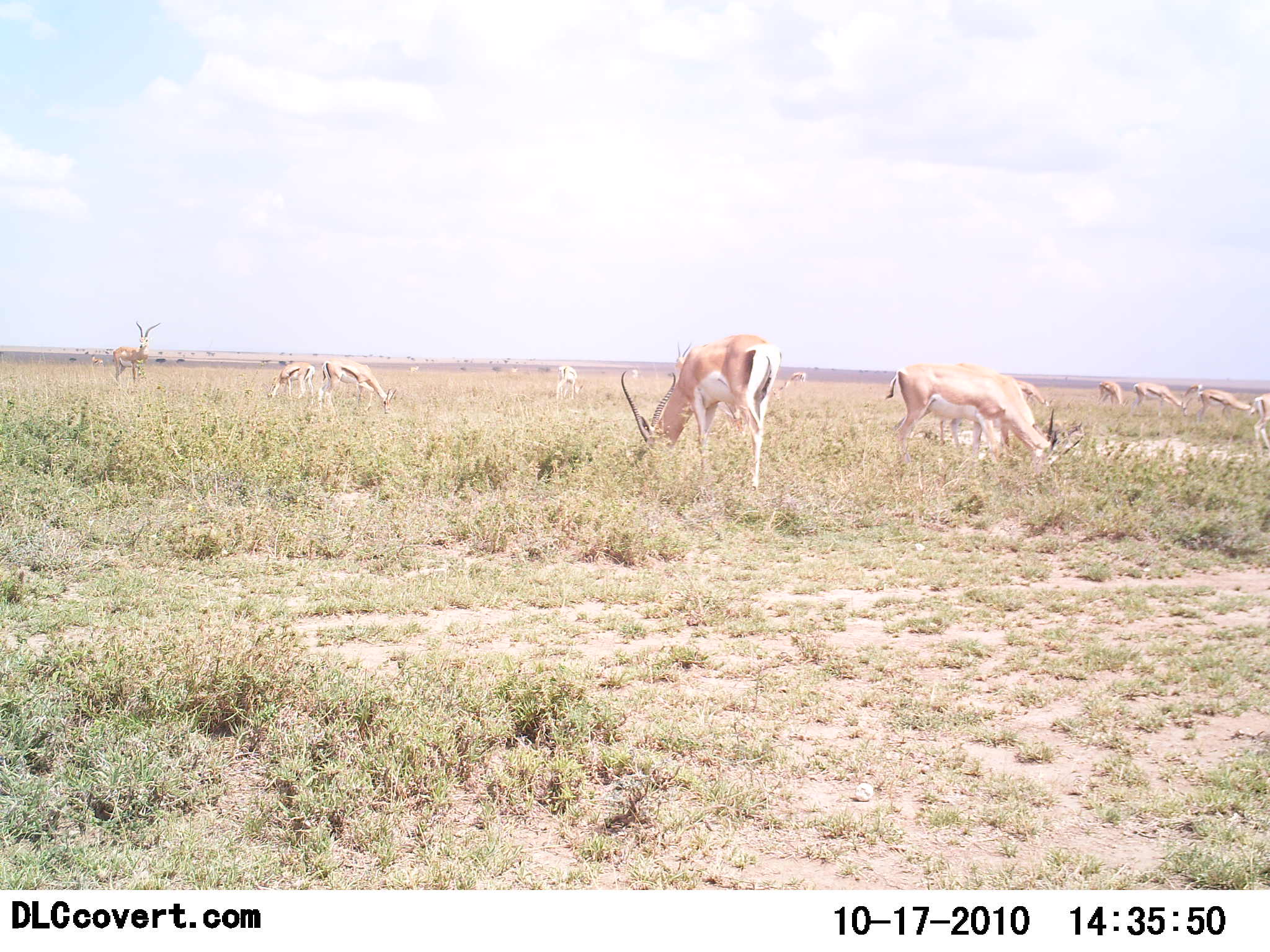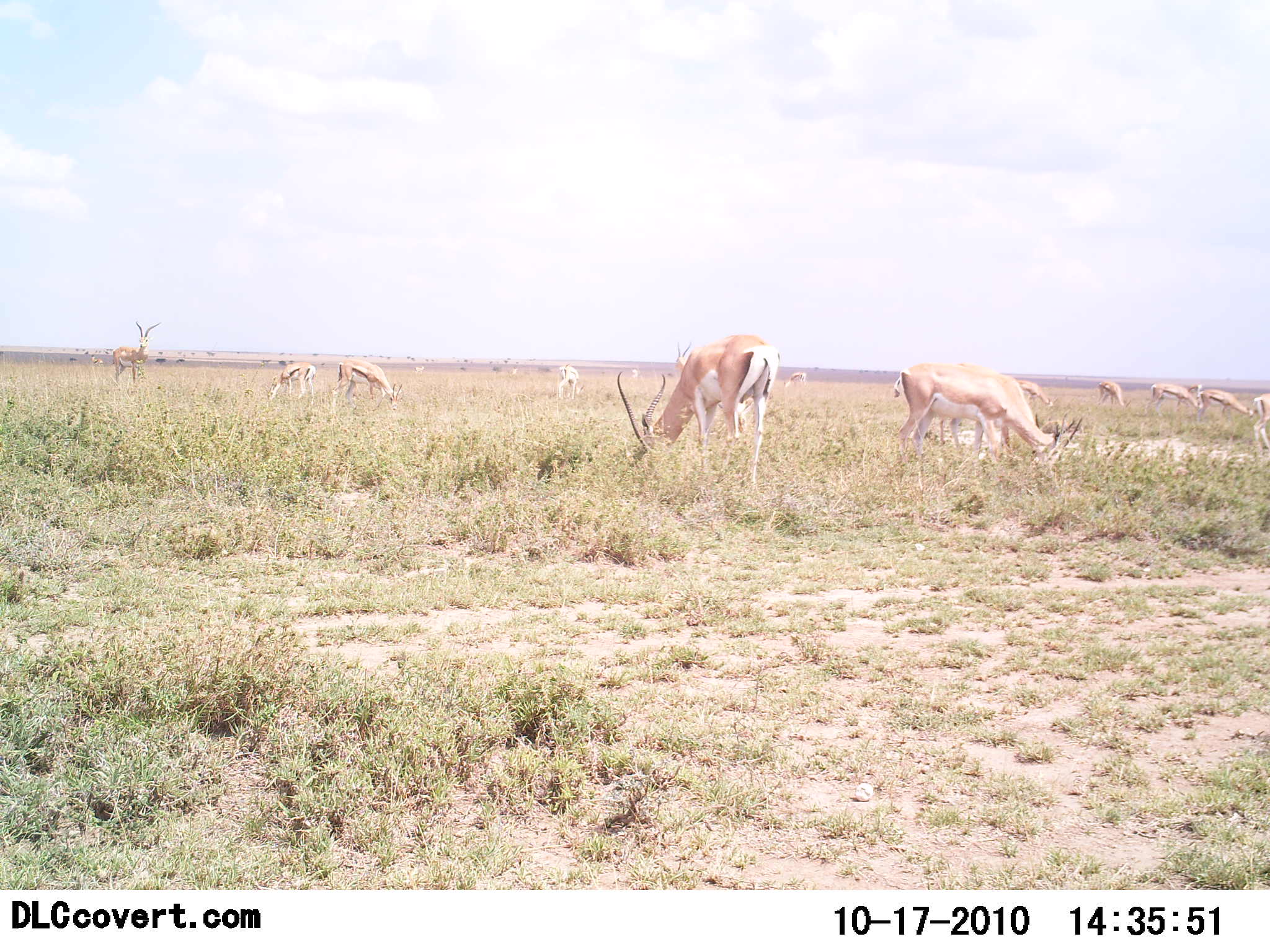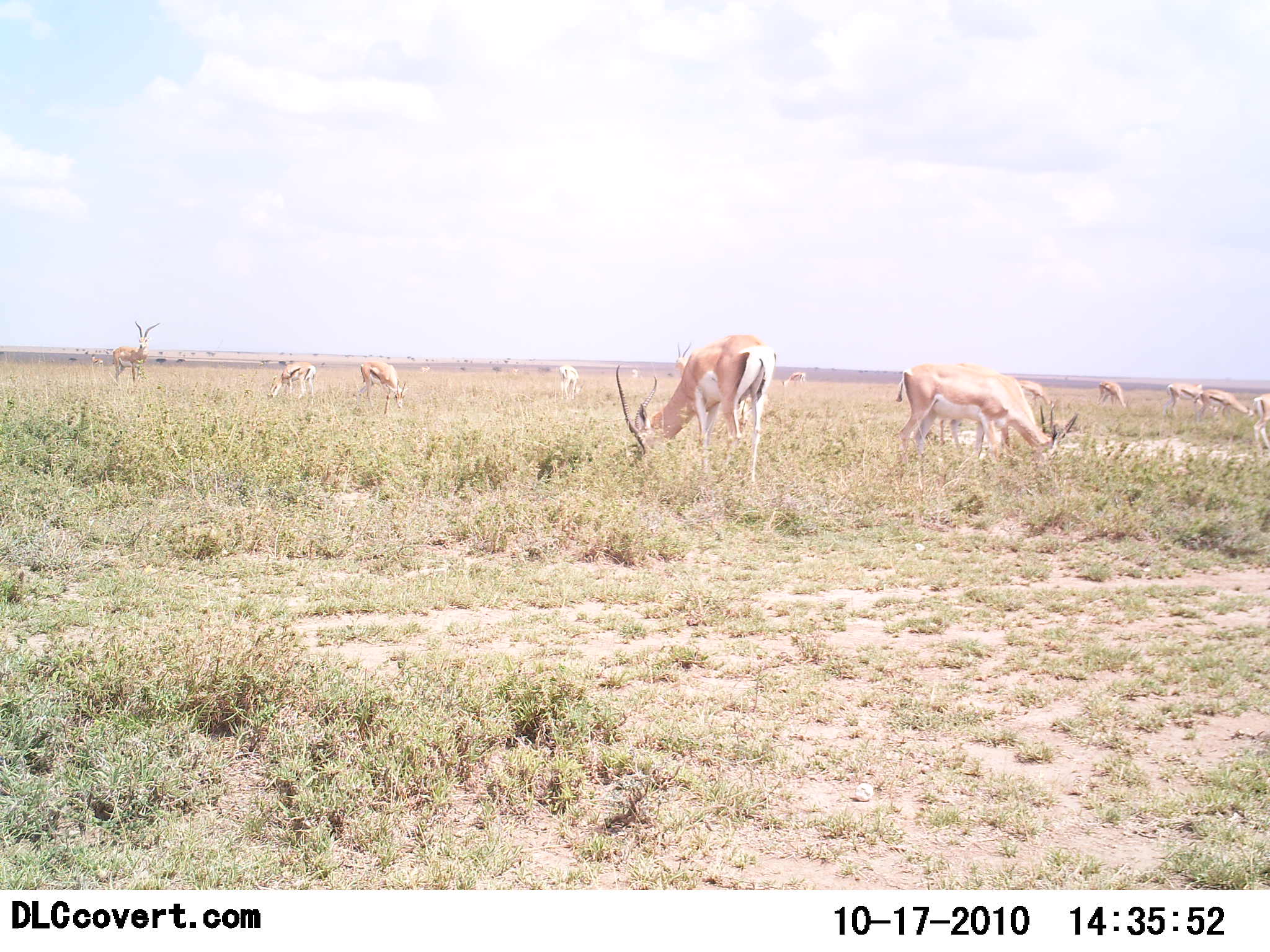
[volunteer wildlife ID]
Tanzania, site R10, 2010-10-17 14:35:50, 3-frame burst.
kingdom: Animalia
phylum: Chordata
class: Mammalia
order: Artiodactyla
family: Bovidae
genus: Nanger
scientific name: Nanger granti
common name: grant's gazelle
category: gazellegrants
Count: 11-50.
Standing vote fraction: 71%.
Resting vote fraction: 0%.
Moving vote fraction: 18%.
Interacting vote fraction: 0%.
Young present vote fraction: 0%.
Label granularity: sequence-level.